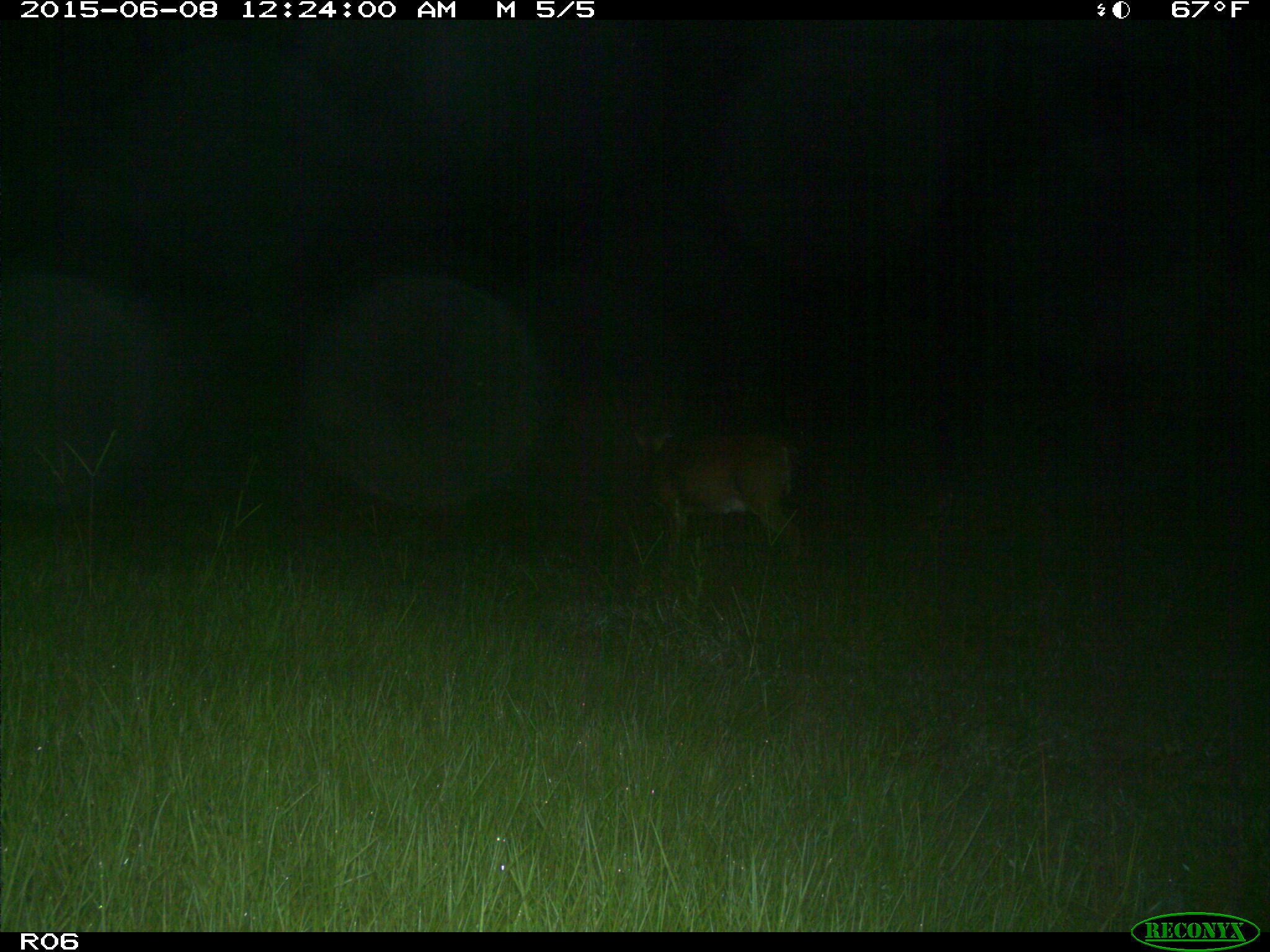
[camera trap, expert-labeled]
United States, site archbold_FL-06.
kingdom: Animalia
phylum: Chordata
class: Mammalia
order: Artiodactyla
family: Cervidae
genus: Odocoileus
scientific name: Odocoileus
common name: deer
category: unidentified deer